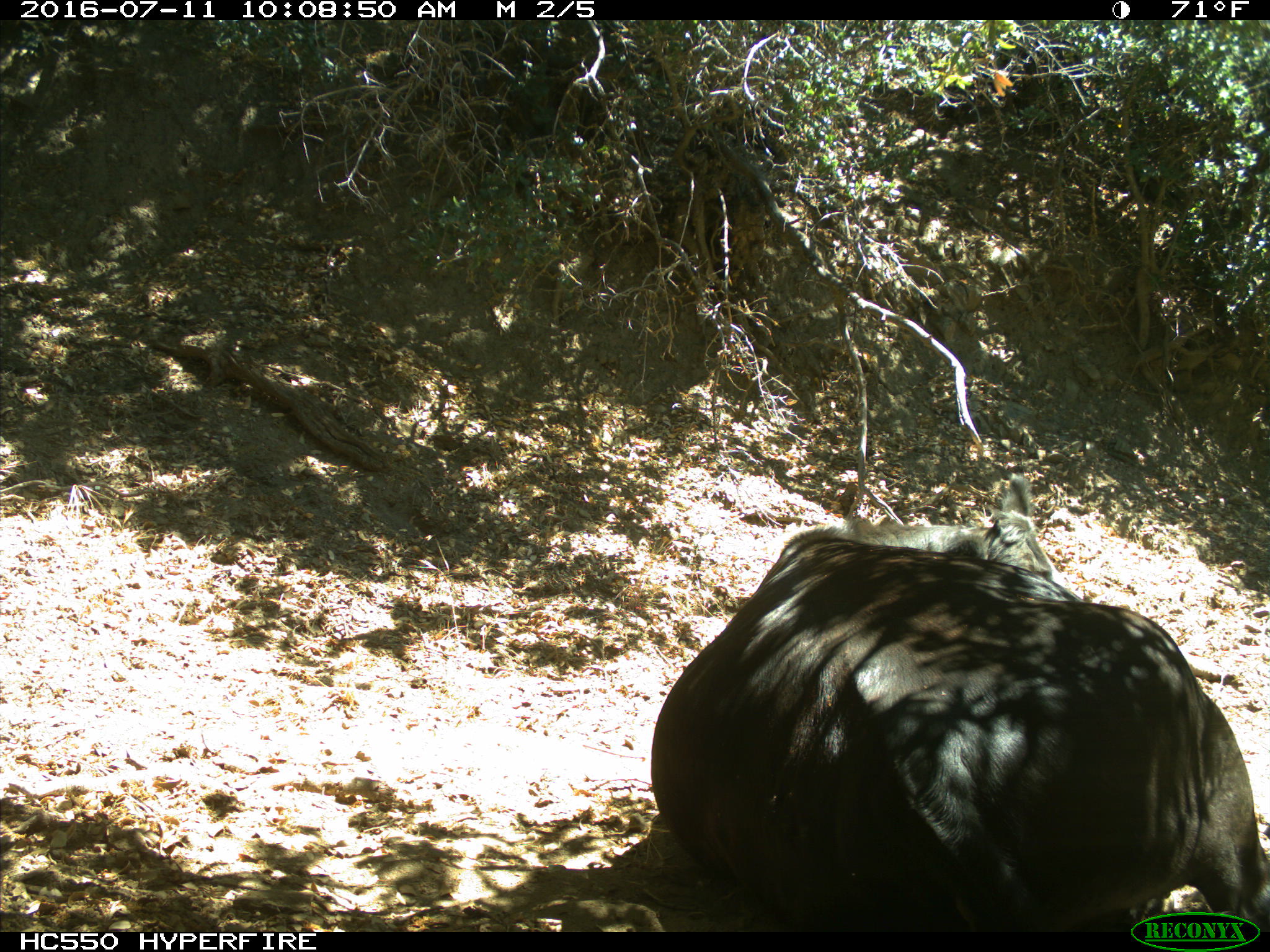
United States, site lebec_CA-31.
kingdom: Animalia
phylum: Chordata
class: Mammalia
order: Artiodactyla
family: Bovidae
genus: Bos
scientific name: Bos taurus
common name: domestic cow